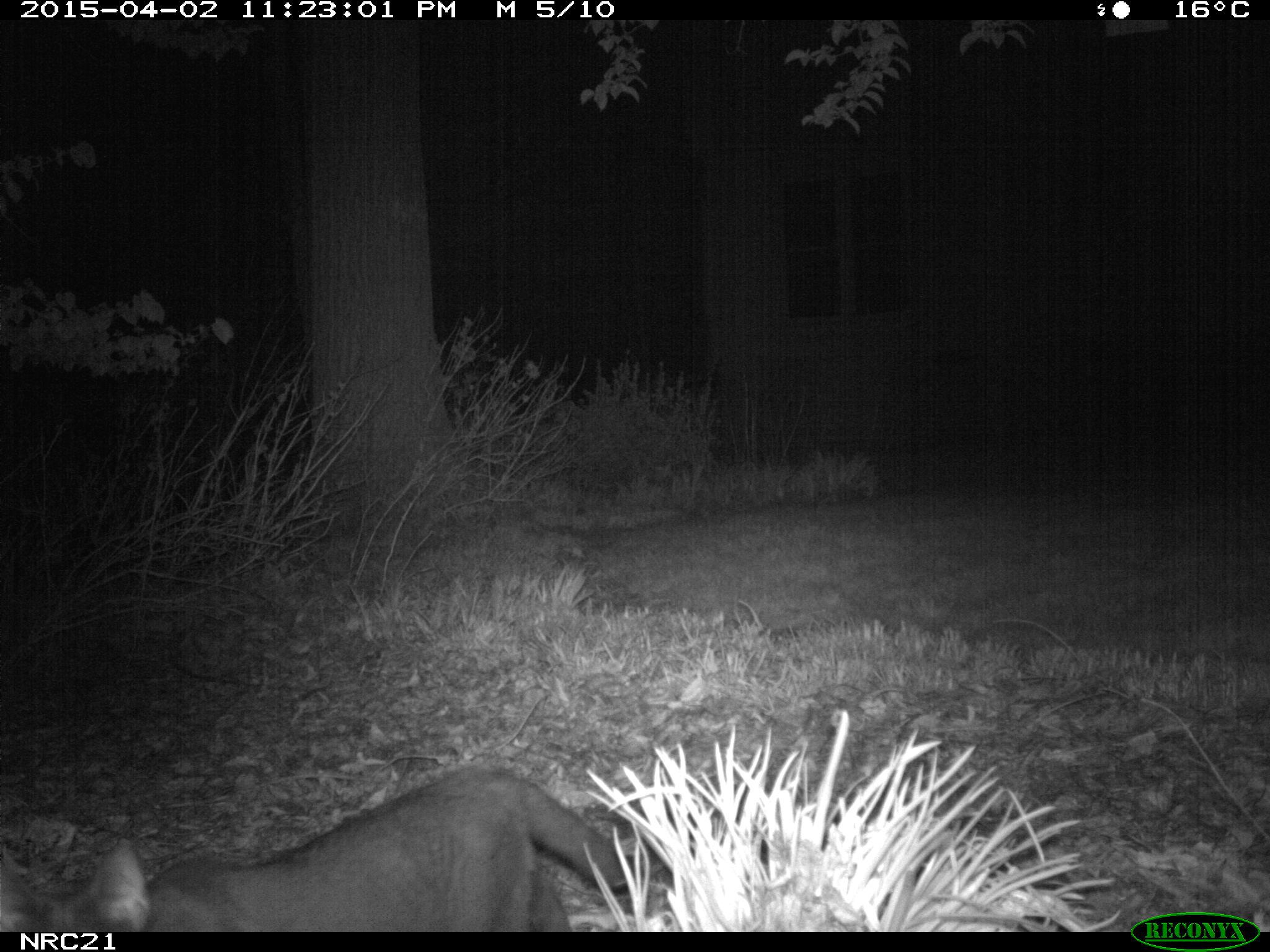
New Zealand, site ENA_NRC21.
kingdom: Animalia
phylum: Chordata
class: Mammalia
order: Carnivora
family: Felidae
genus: Felis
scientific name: Felis catus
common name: domestic cat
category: cat